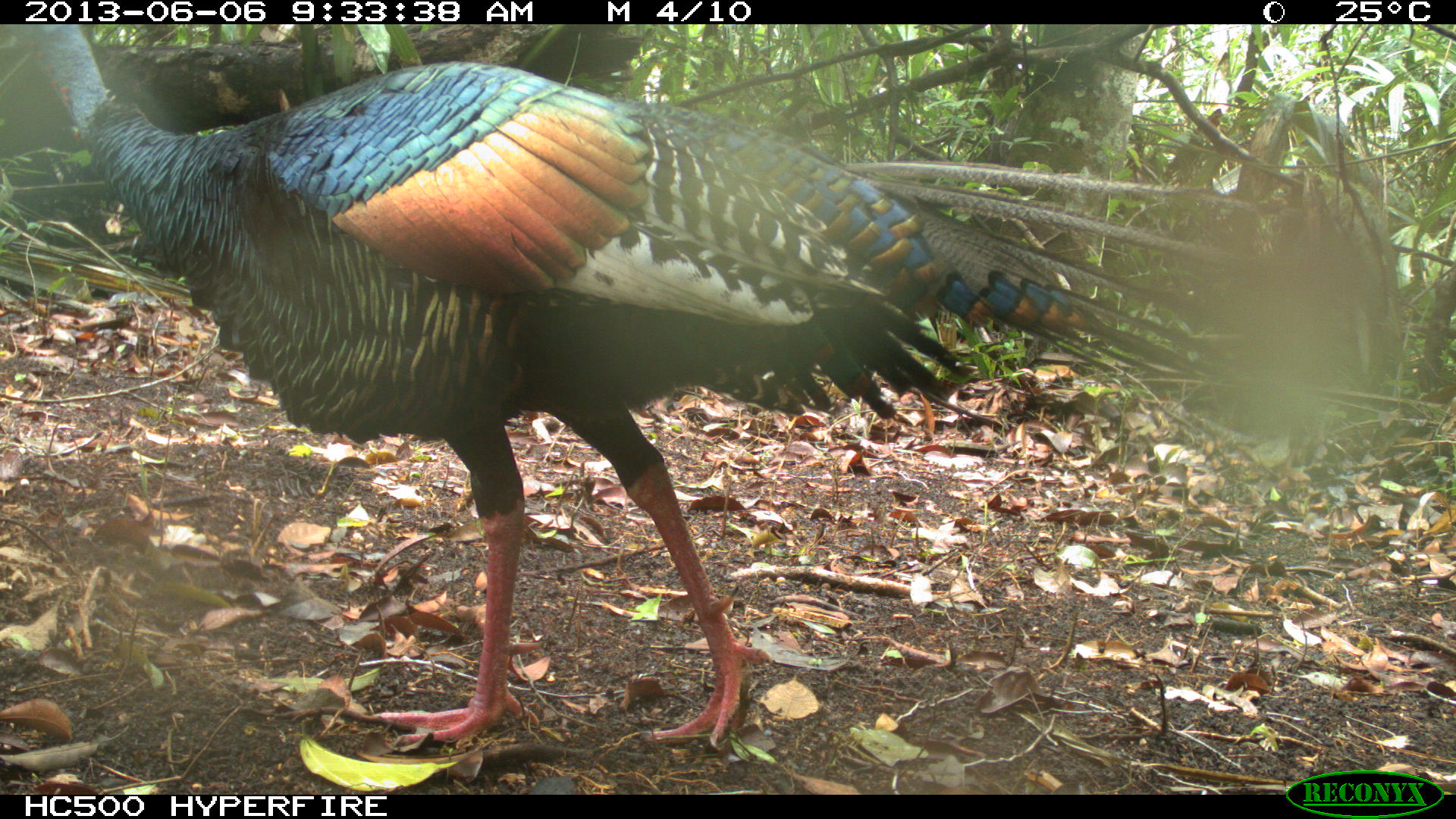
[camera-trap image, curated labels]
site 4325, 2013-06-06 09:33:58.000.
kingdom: Animalia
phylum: Chordata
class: Aves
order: Galliformes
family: Phasianidae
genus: Meleagris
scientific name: Meleagris ocellata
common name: ocellated turkey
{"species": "Meleagris ocellata (ocellated turkey)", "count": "1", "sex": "male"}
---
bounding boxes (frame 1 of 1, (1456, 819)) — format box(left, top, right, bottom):
meleagris ocellata: box(7, 25, 1311, 749)